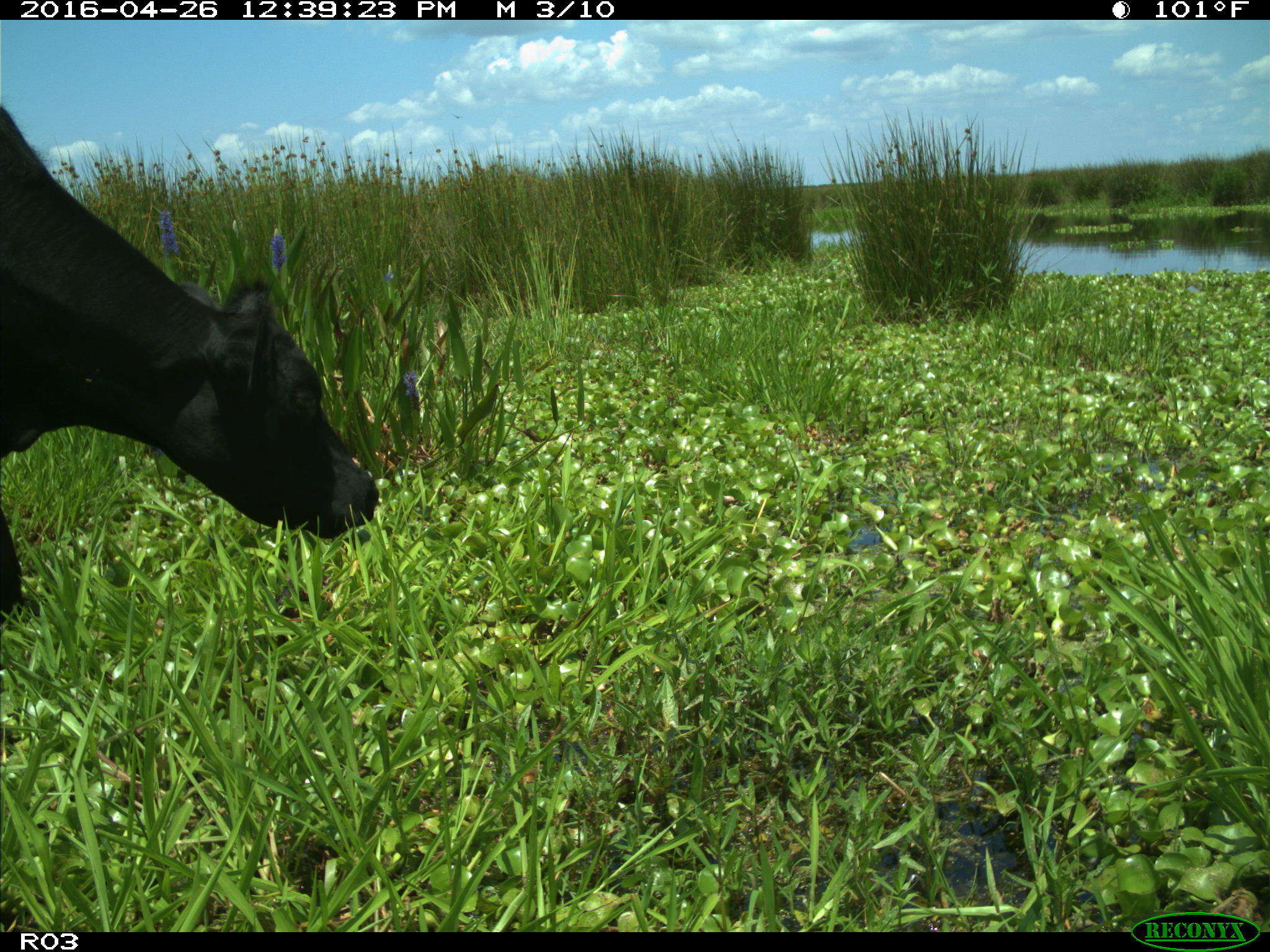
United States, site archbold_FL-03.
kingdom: Animalia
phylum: Chordata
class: Mammalia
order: Artiodactyla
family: Bovidae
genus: Bos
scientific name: Bos taurus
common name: domestic cow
Bos taurus (domestic cow).